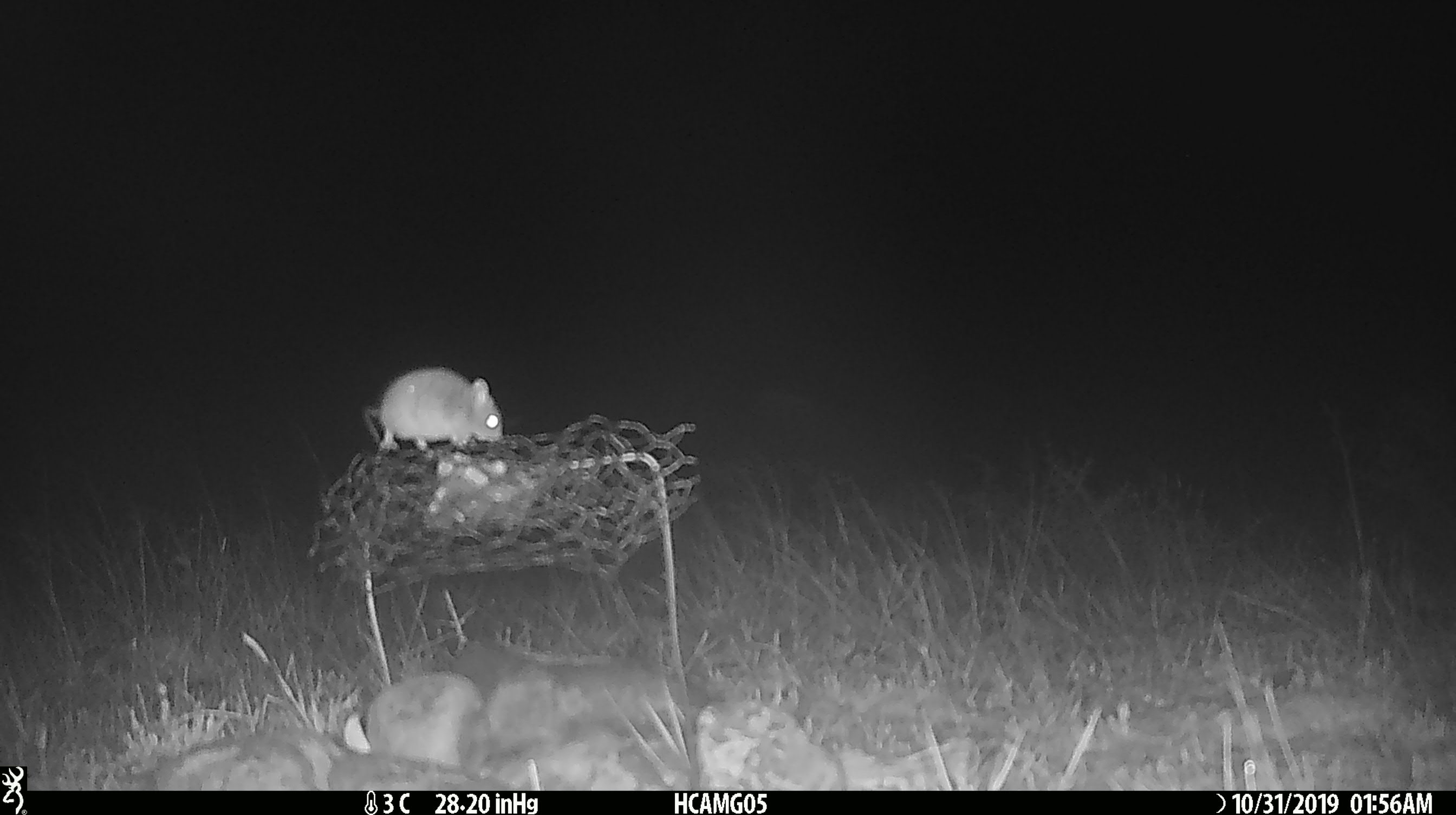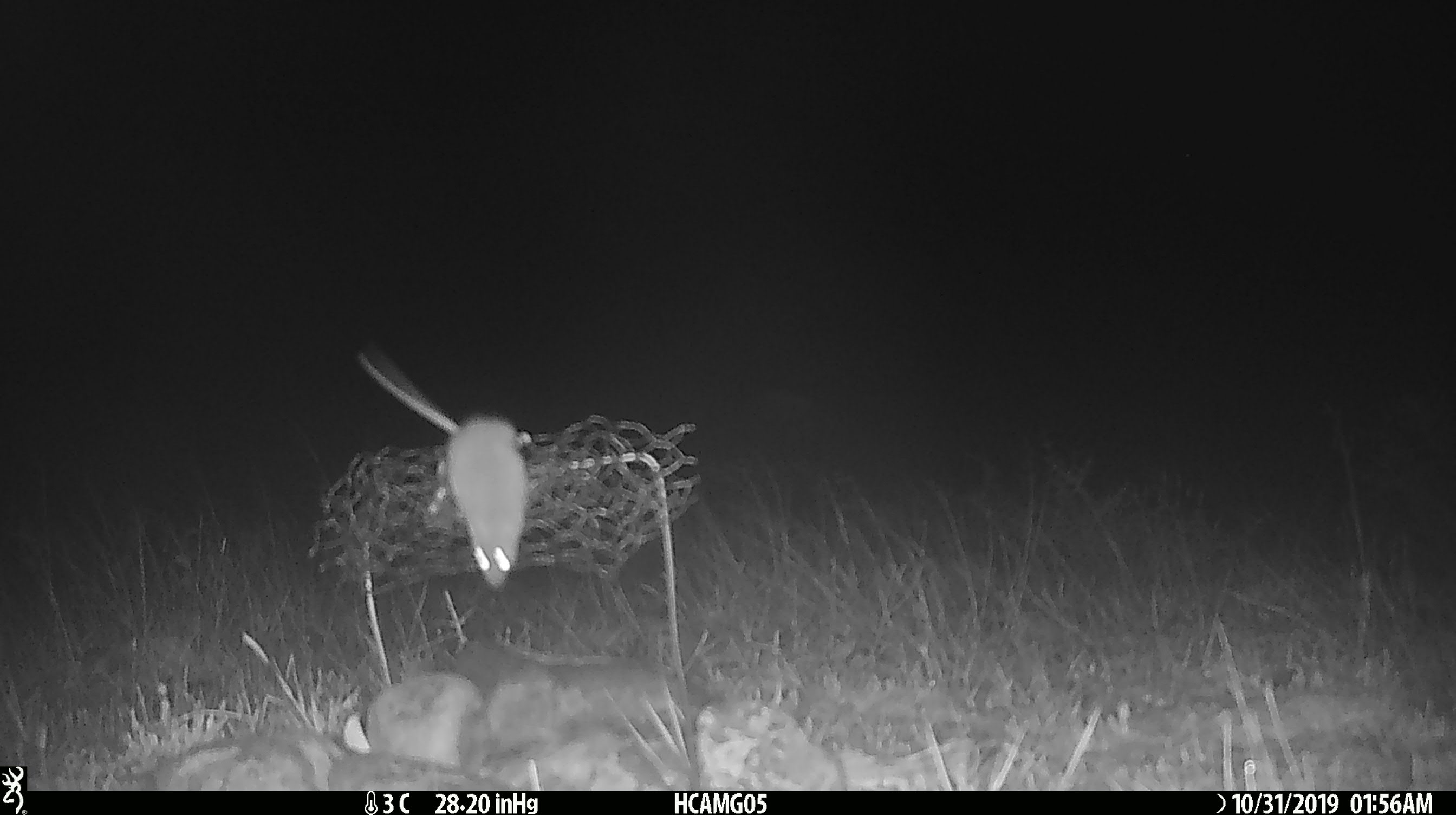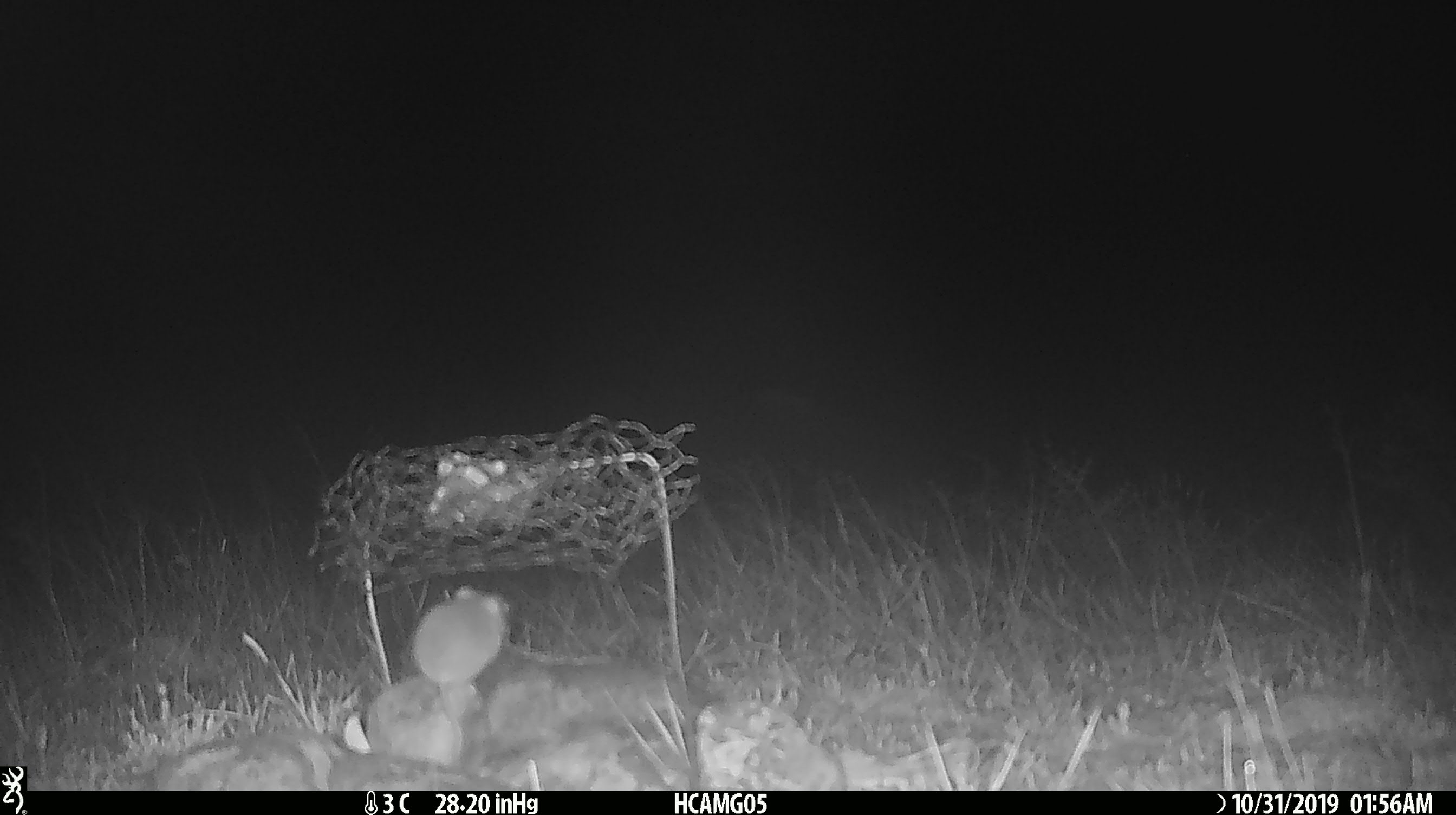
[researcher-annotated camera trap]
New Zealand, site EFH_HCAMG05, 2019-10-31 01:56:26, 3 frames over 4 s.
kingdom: Animalia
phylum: Chordata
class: Mammalia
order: Rodentia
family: Muridae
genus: Mus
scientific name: Mus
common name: mouse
Mouse (Mus).